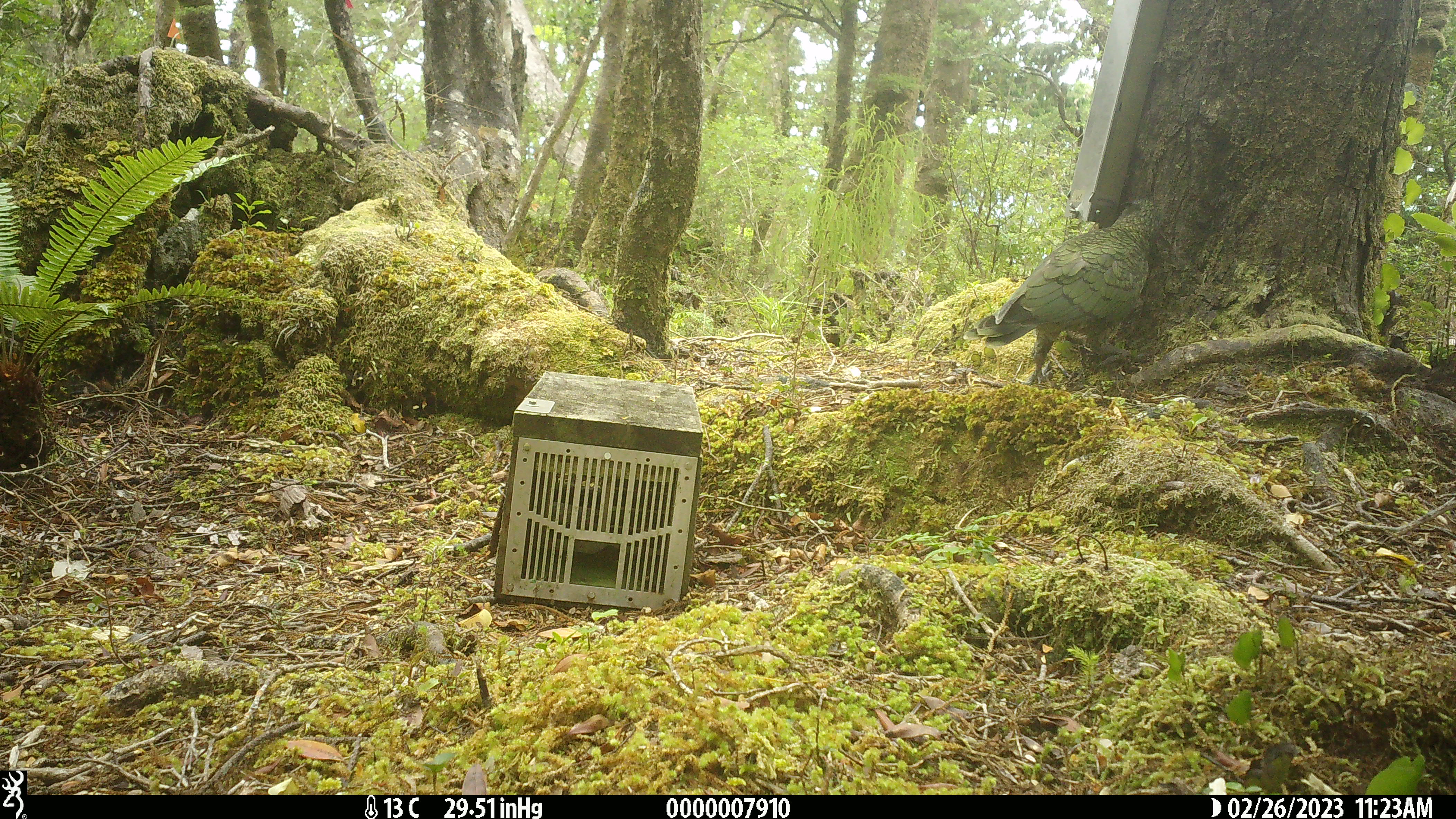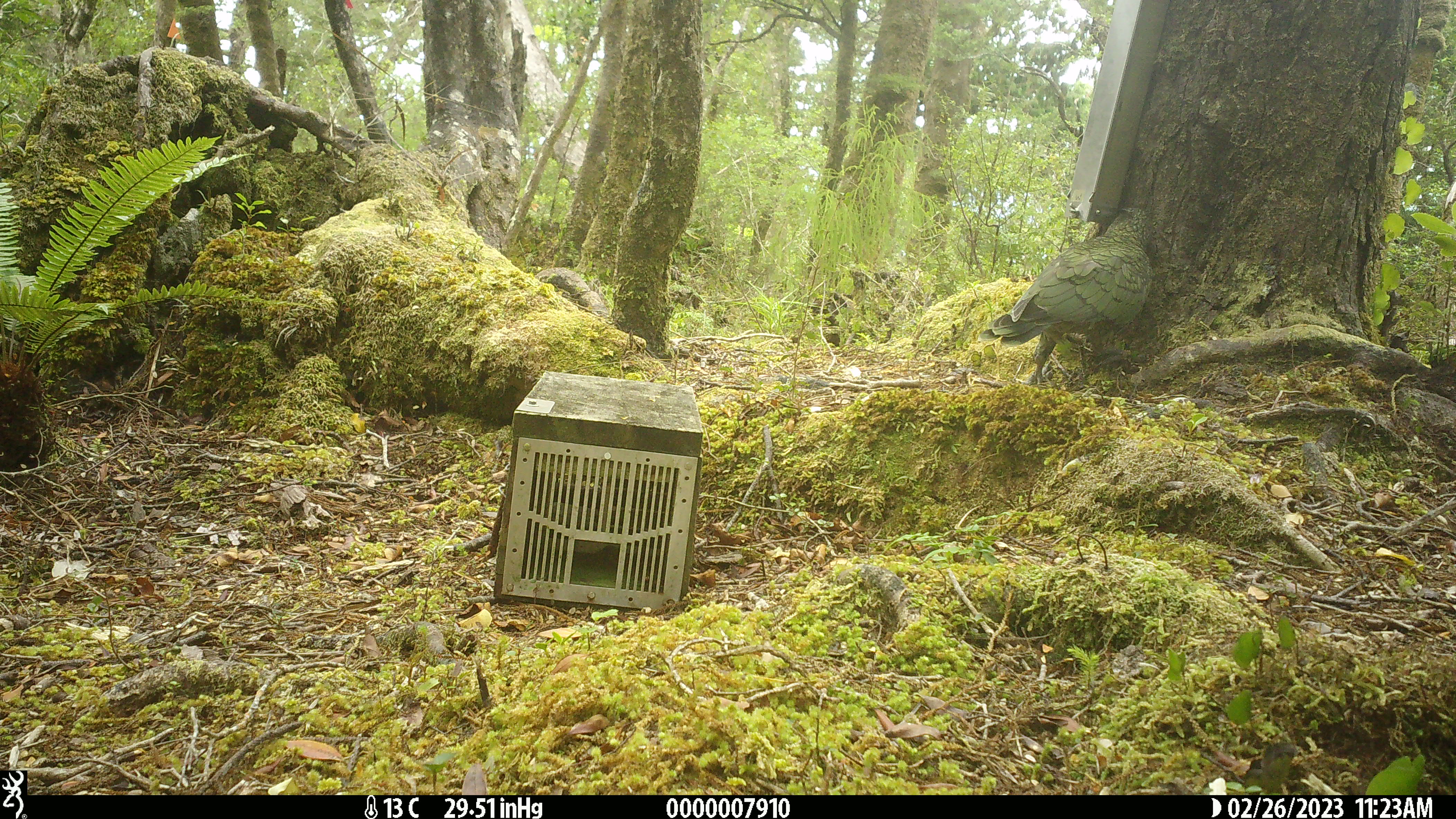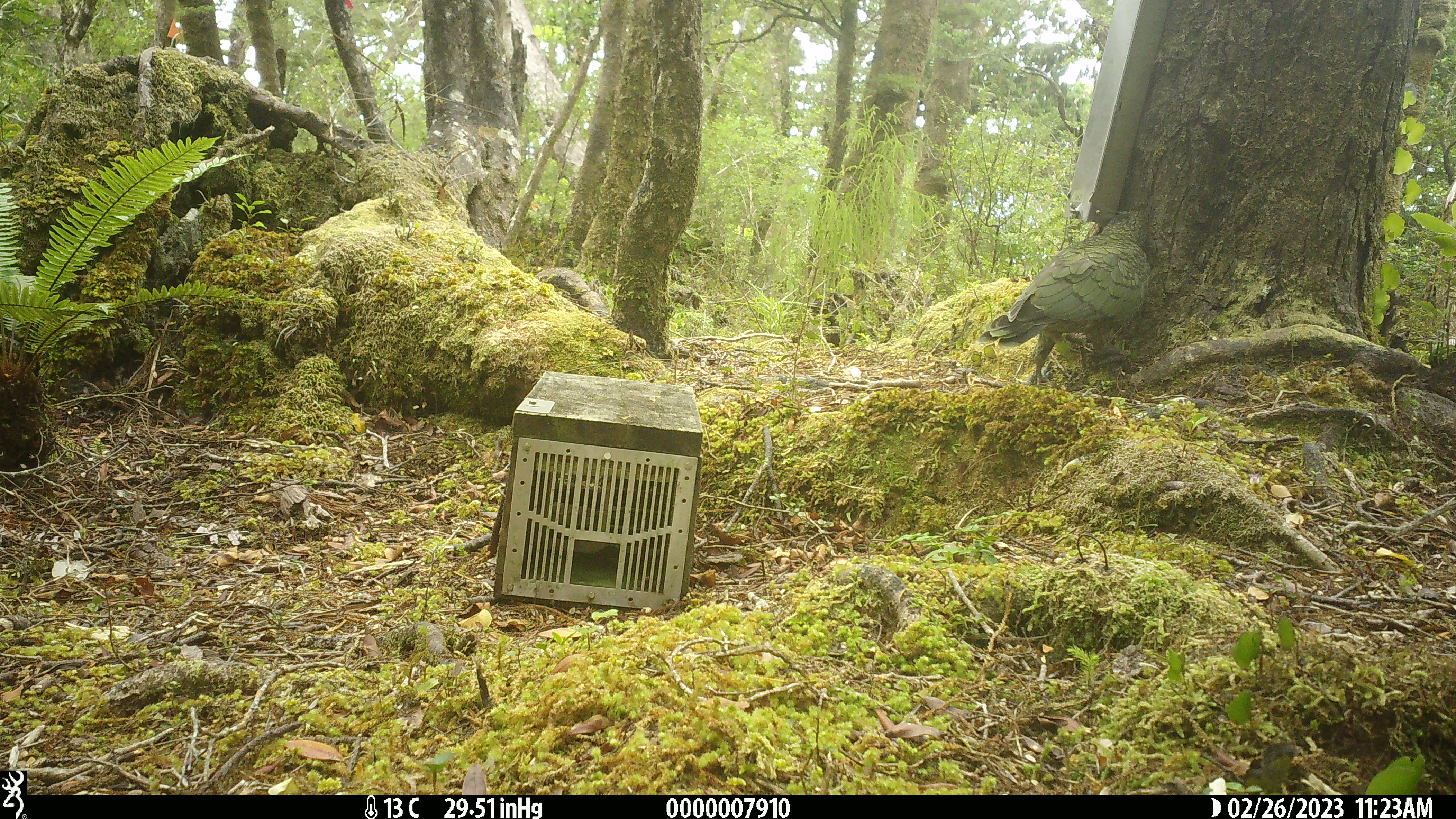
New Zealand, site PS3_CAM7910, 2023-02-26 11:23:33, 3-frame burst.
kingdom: Animalia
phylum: Chordata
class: Aves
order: Psittaciformes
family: Strigopidae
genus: Nestor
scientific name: Nestor notabilis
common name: kea